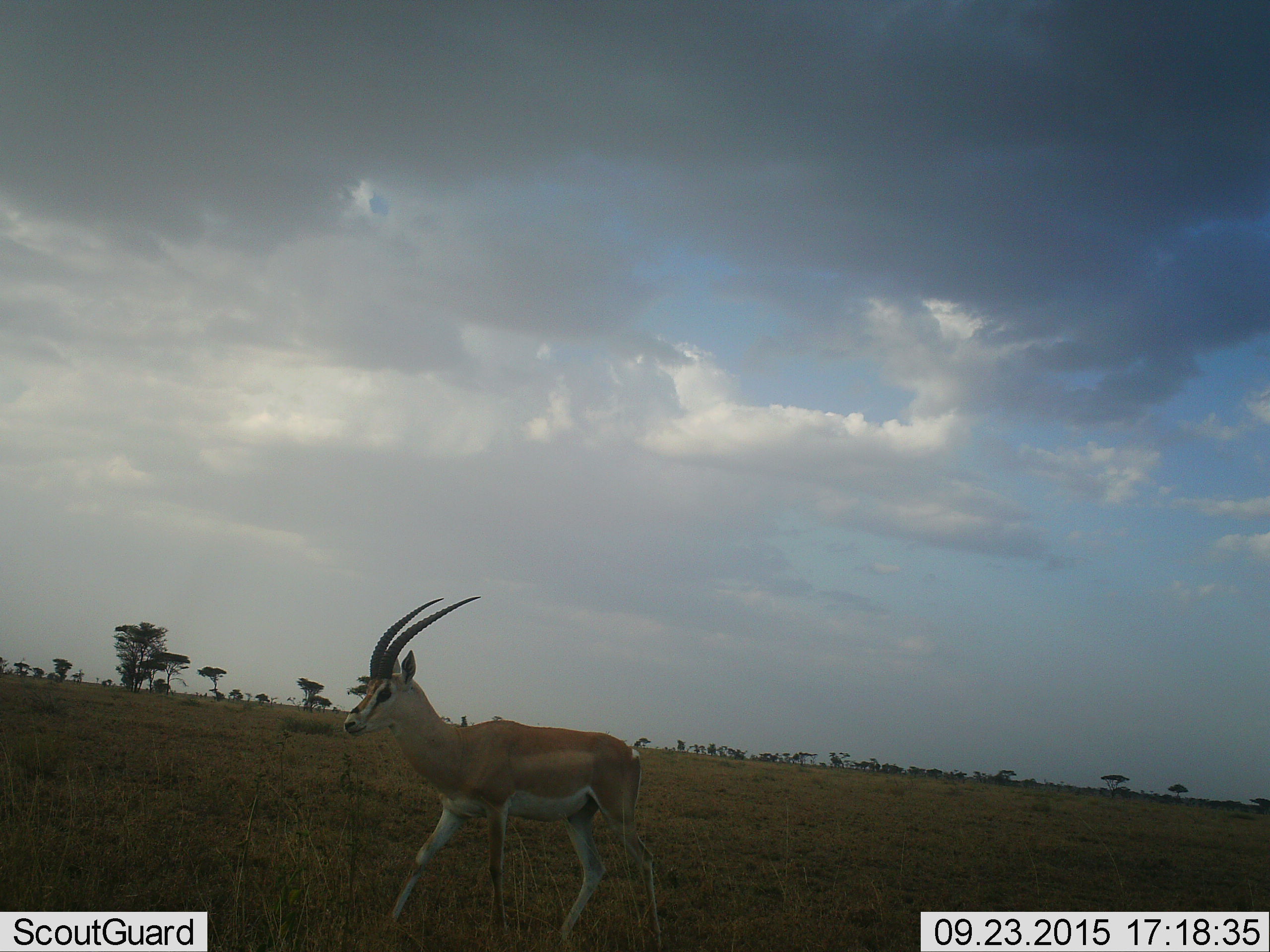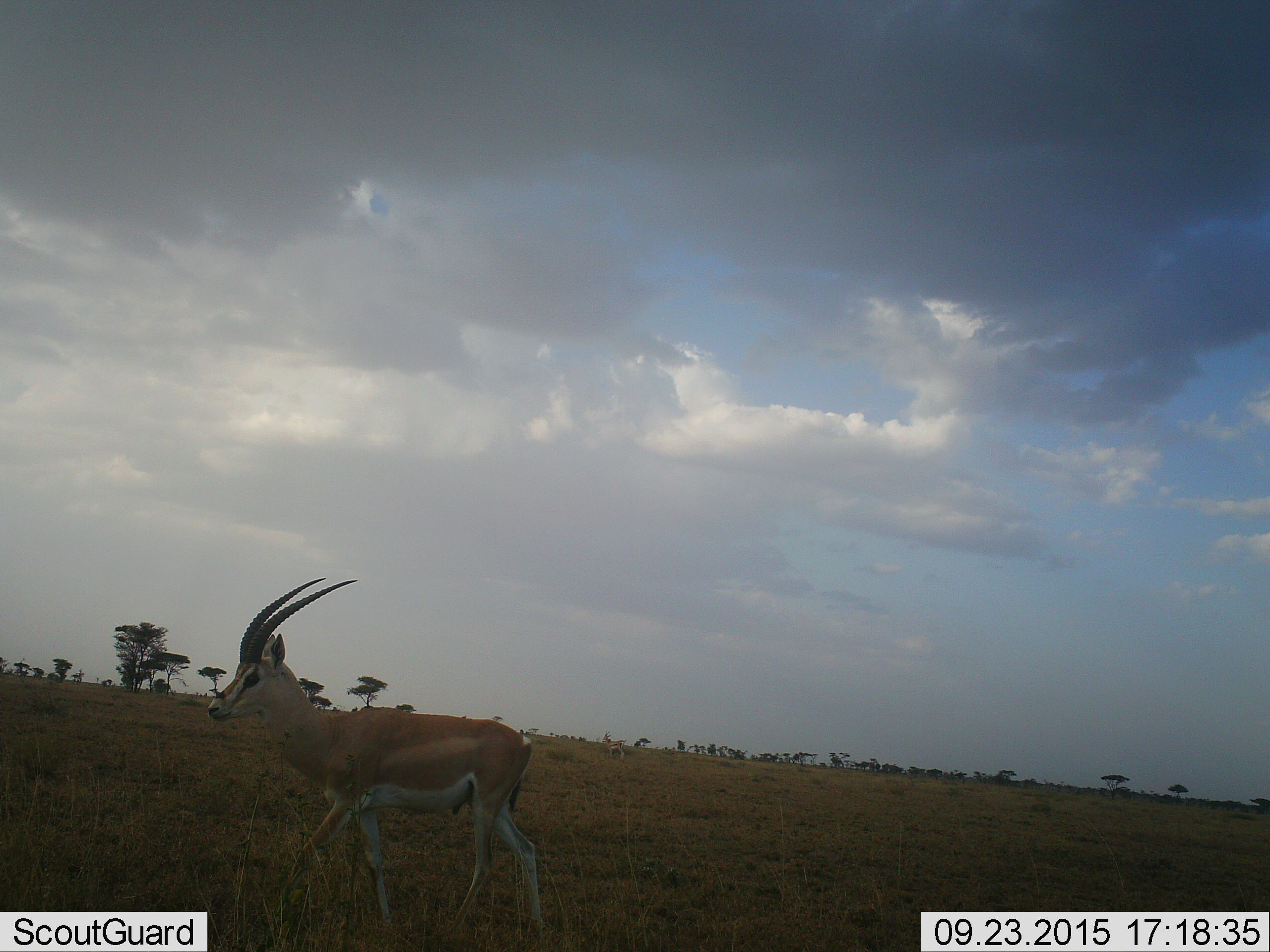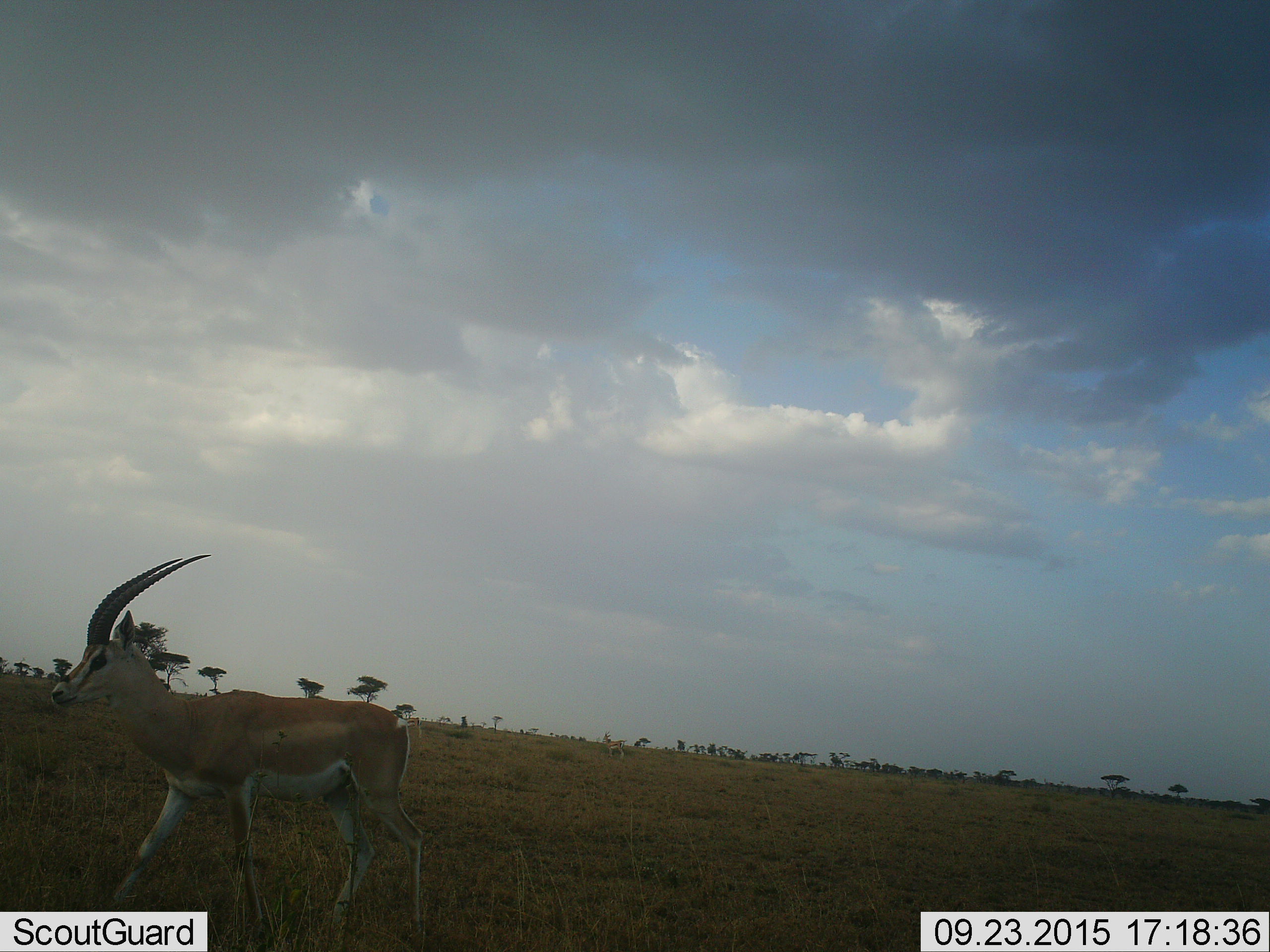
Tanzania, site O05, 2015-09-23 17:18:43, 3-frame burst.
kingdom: Animalia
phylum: Chordata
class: Mammalia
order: Artiodactyla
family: Bovidae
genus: Nanger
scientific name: Nanger granti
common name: grant's gazelle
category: gazellegrants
Gazellegrants (grant's gazelle) (Nanger granti), count 1. Behavior (volunteer vote fractions): standing 29%, resting 0%, moving 86%, interacting 0%. Young present (vote fraction): 0%. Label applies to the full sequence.